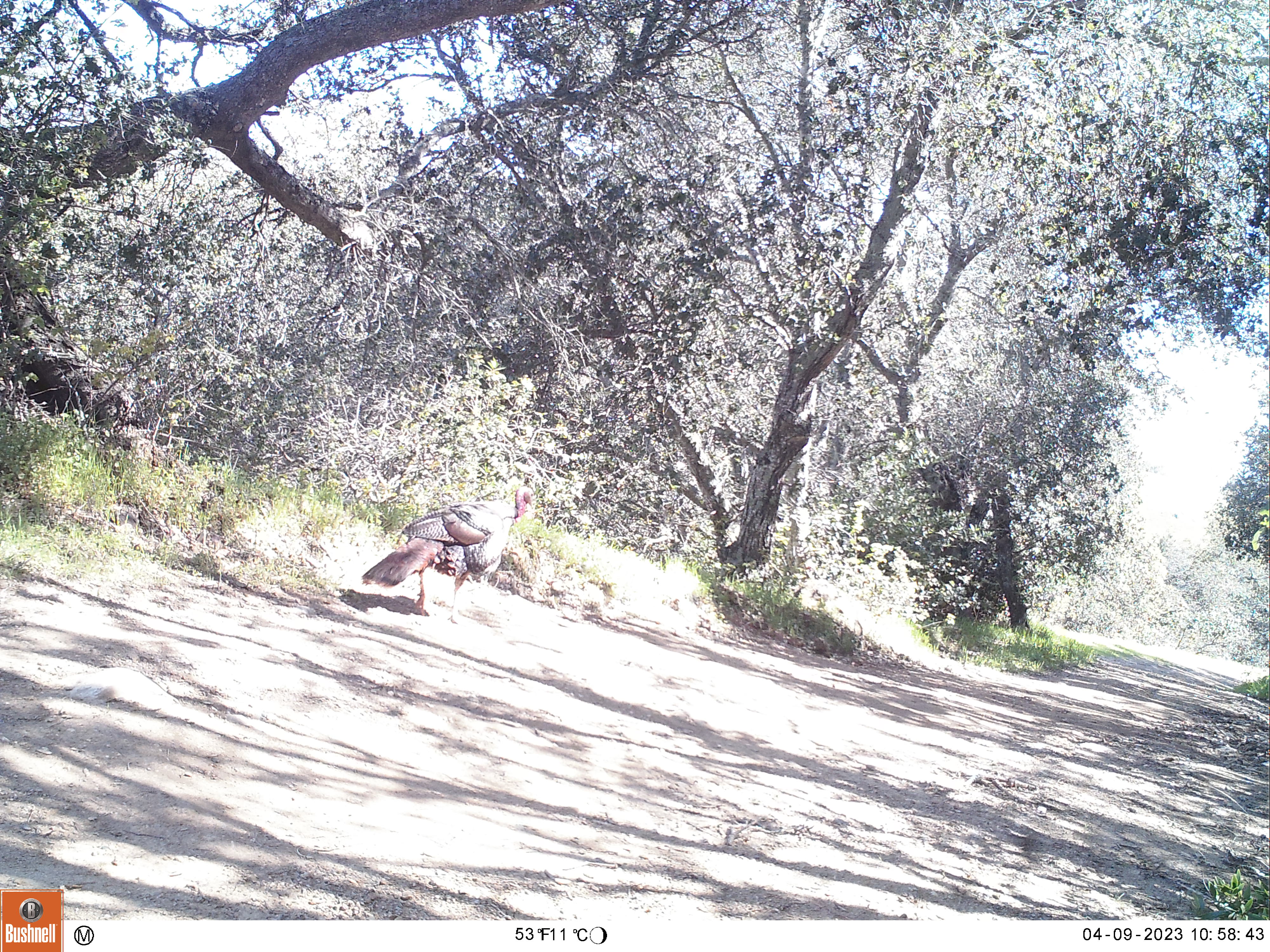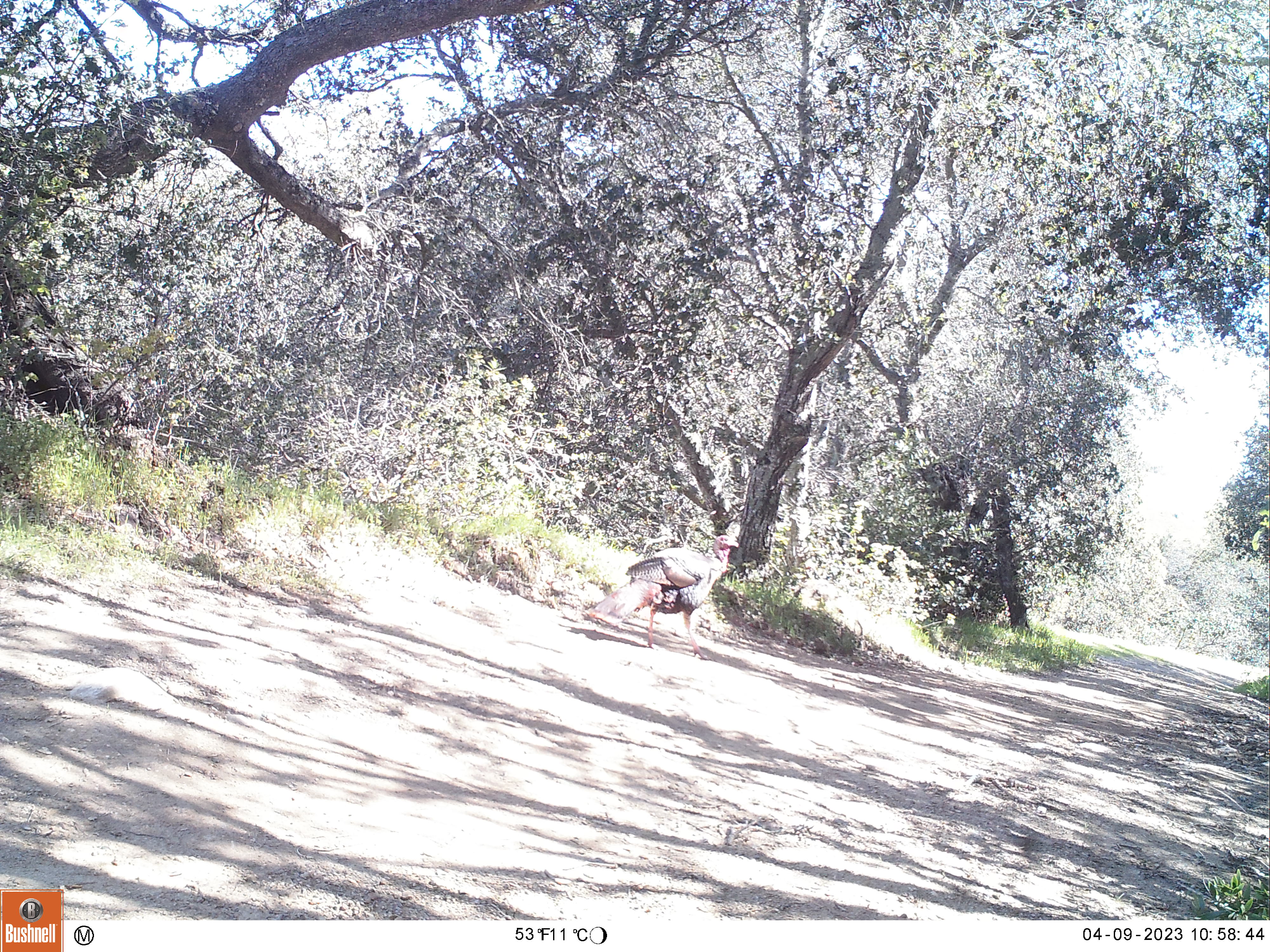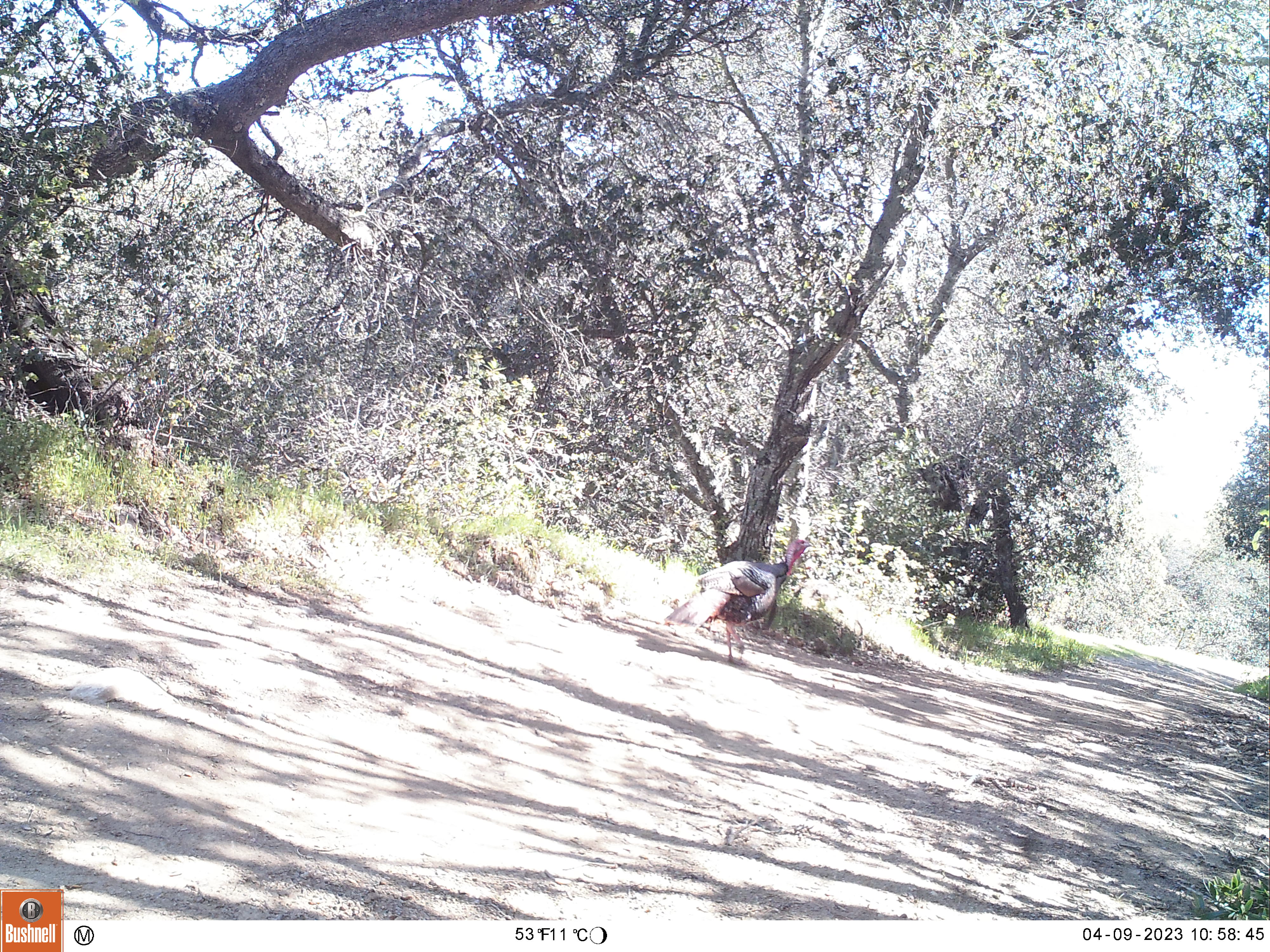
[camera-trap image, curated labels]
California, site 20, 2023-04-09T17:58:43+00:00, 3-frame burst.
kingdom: Animalia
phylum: Chordata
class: Aves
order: Galliformes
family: Phasianidae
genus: Meleagris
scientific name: Meleagris gallopavo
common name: turkey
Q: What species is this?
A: Turkey (Meleagris gallopavo).